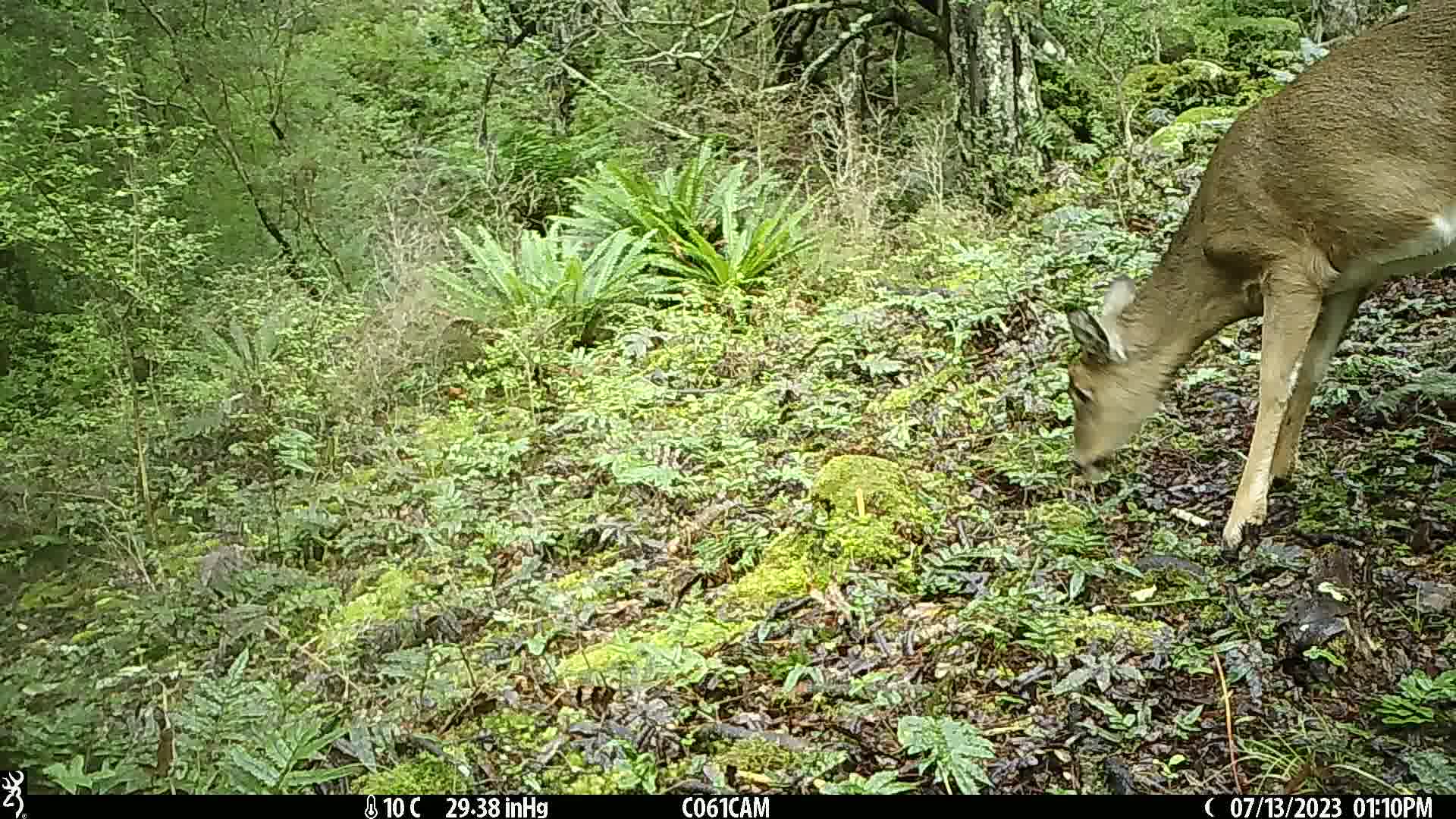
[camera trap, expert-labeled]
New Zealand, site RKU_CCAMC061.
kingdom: Animalia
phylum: Chordata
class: Mammalia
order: Artiodactyla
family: Cervidae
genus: Odocoileus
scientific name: Odocoileus virginianus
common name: white-tailed deer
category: white tailed deer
White tailed deer (white-tailed deer) (Odocoileus virginianus).